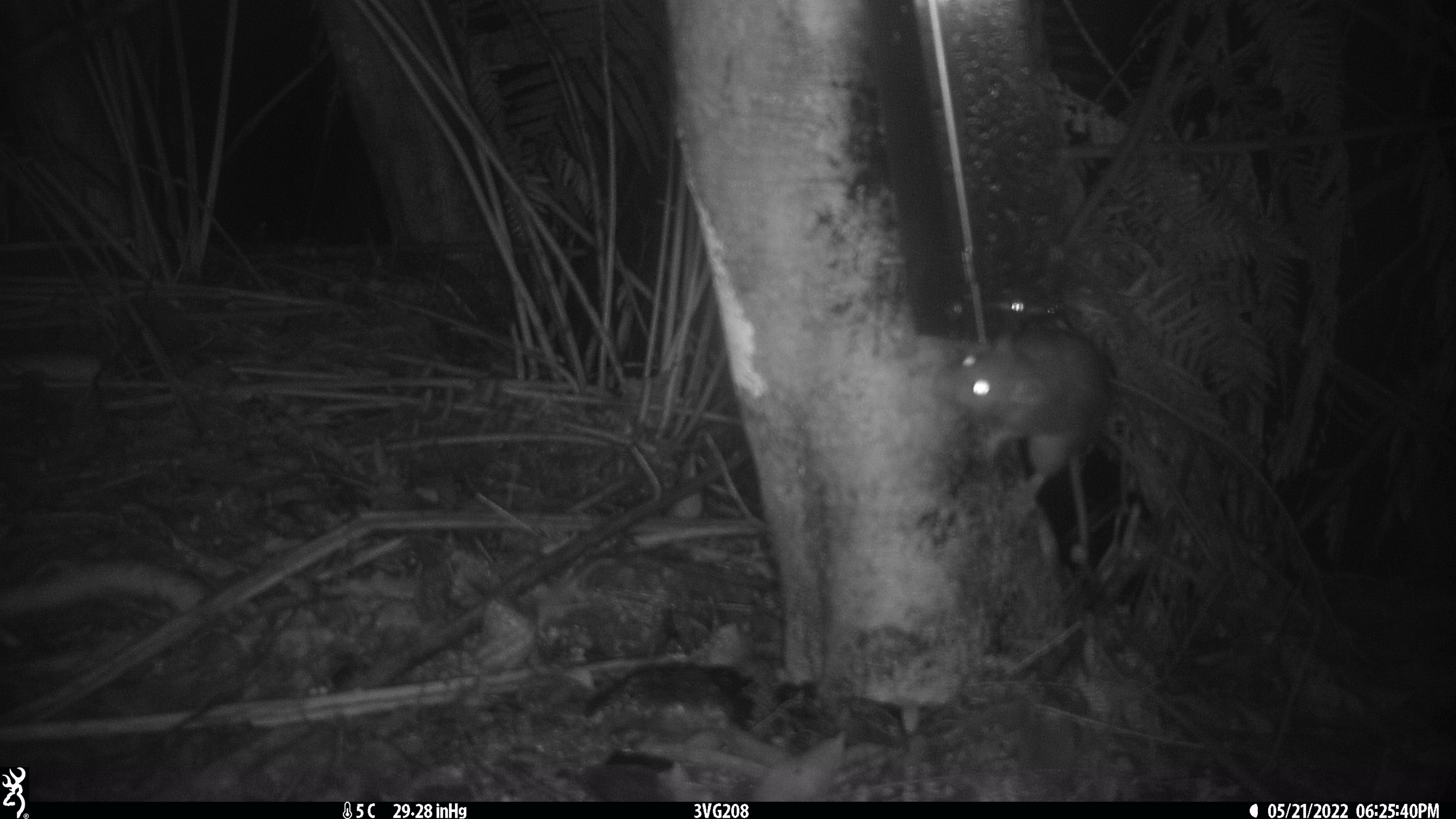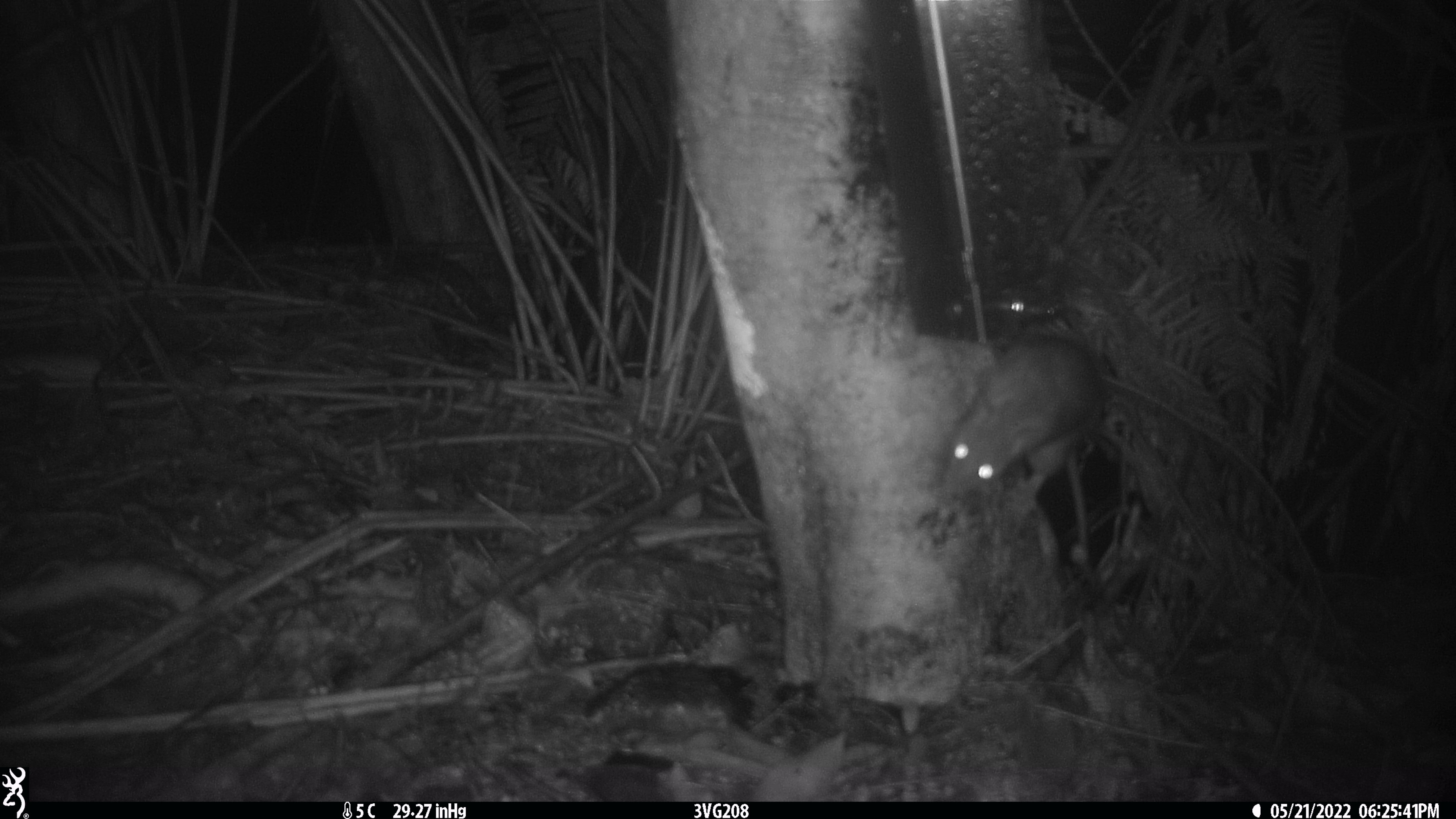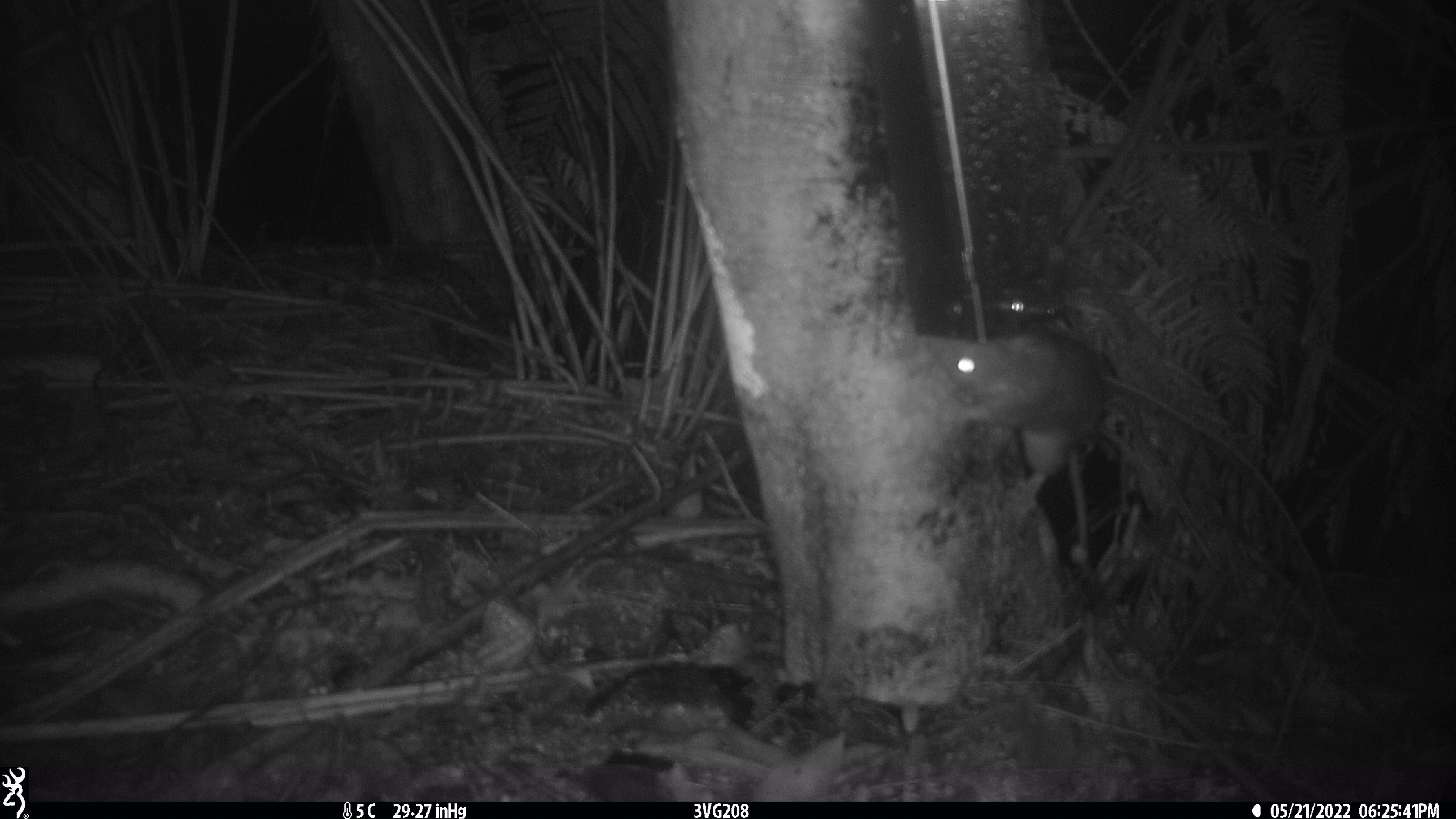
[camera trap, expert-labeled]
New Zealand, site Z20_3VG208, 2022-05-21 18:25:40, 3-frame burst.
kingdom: Animalia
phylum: Chordata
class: Mammalia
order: Rodentia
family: Muridae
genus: Rattus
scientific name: Rattus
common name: rat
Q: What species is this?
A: Rat (Rattus).